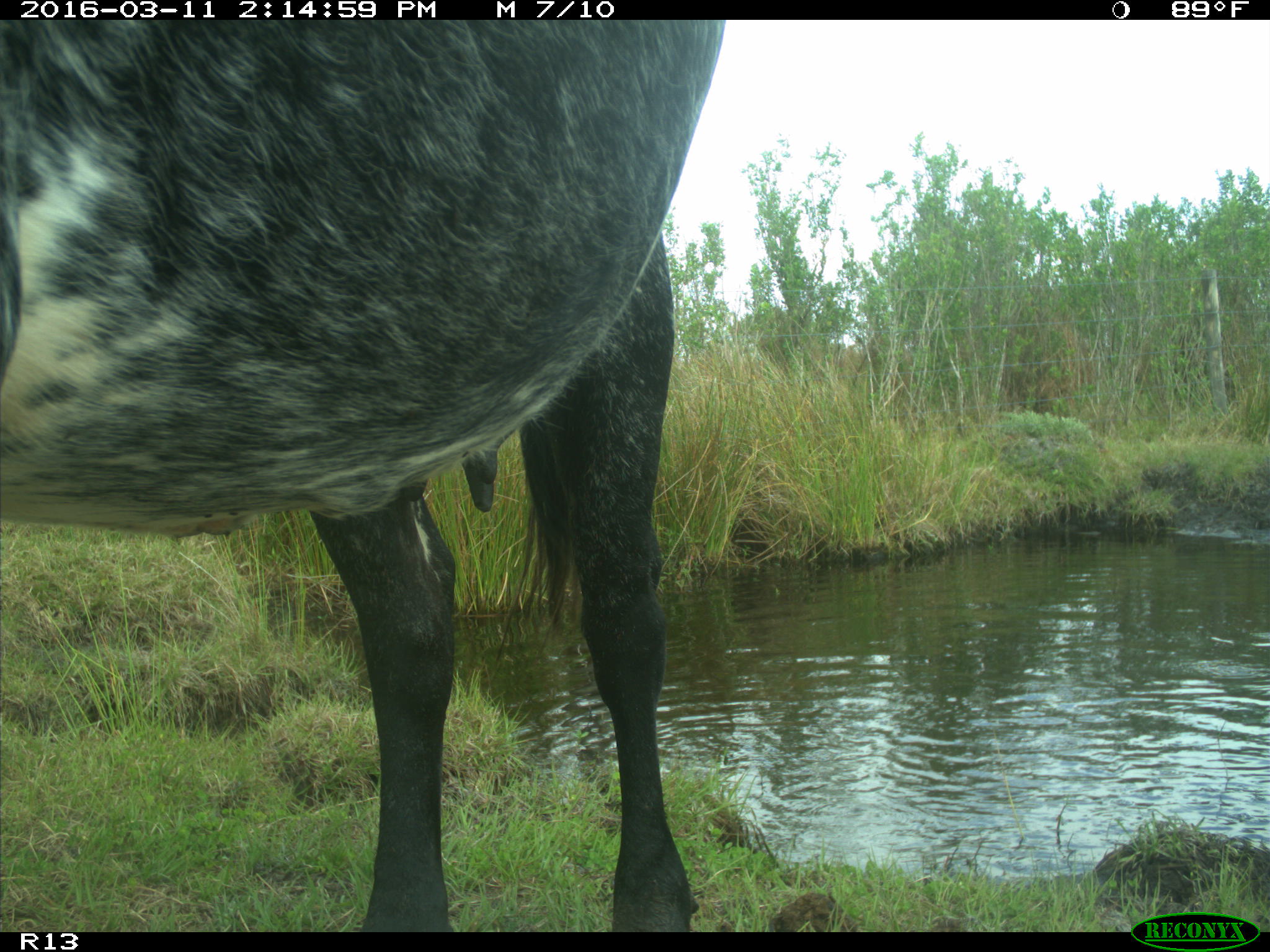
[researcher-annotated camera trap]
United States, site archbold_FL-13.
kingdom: Animalia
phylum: Chordata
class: Mammalia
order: Artiodactyla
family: Bovidae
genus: Bos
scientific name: Bos taurus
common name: domestic cow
Bos taurus (domestic cow).